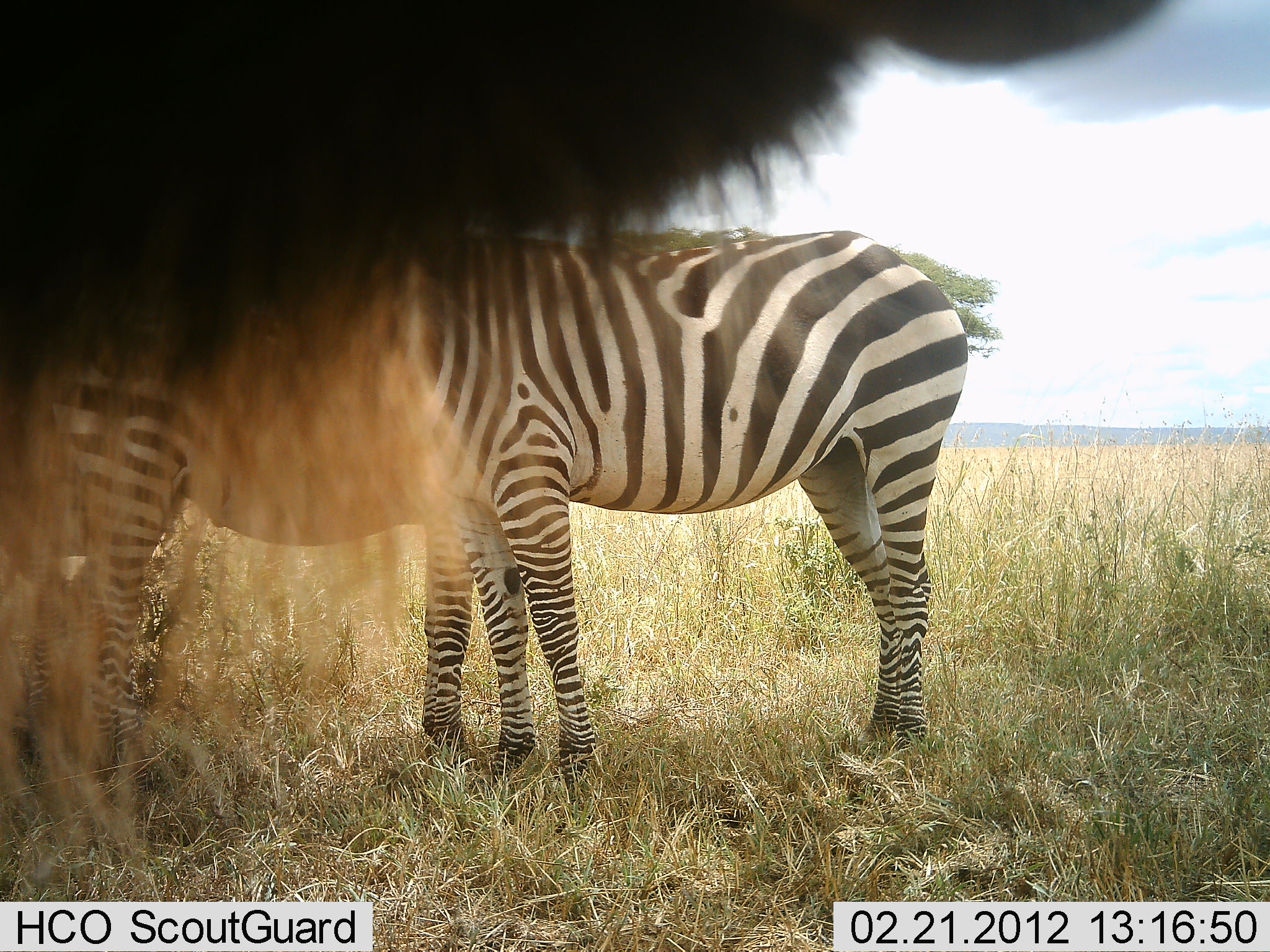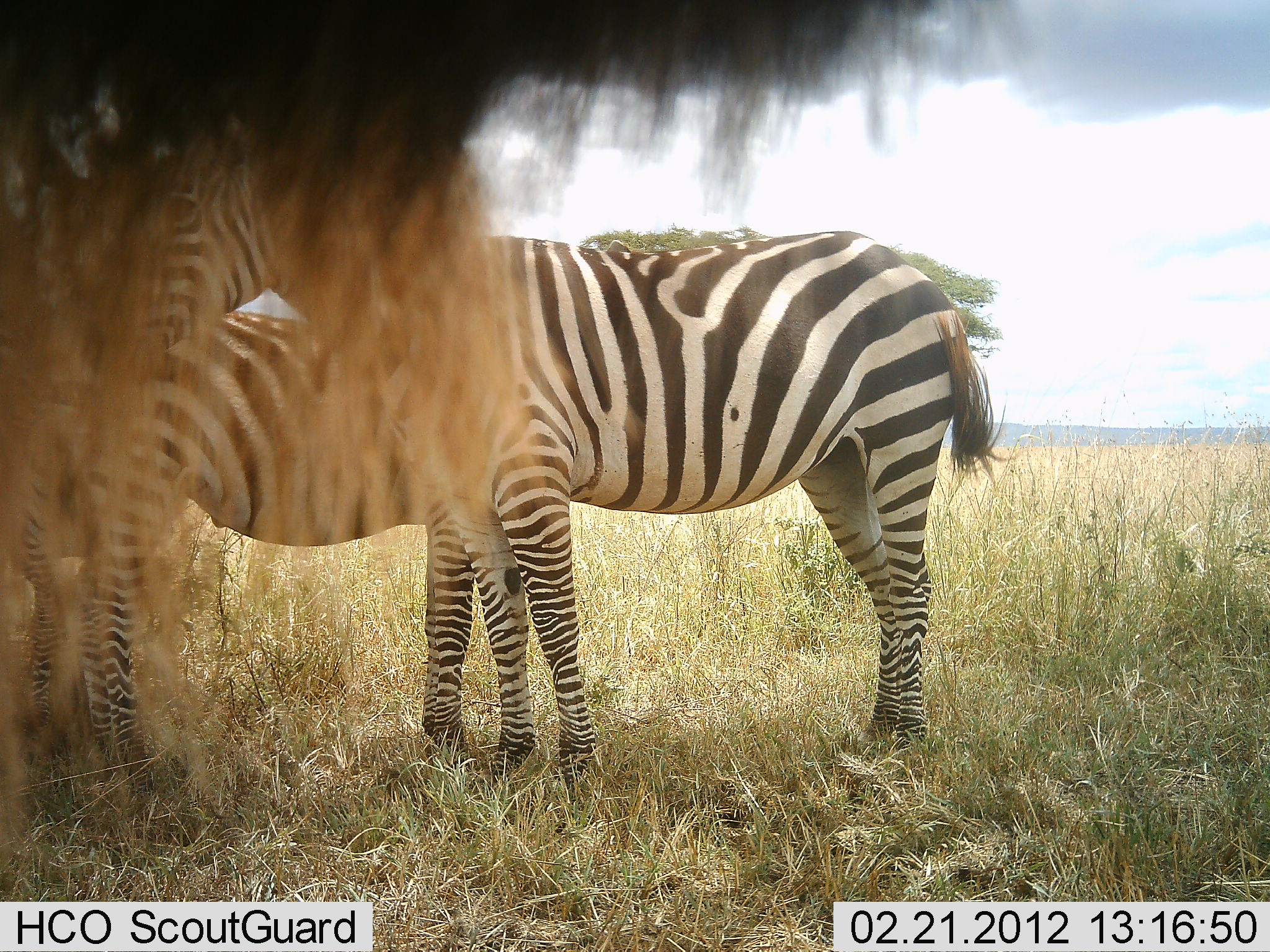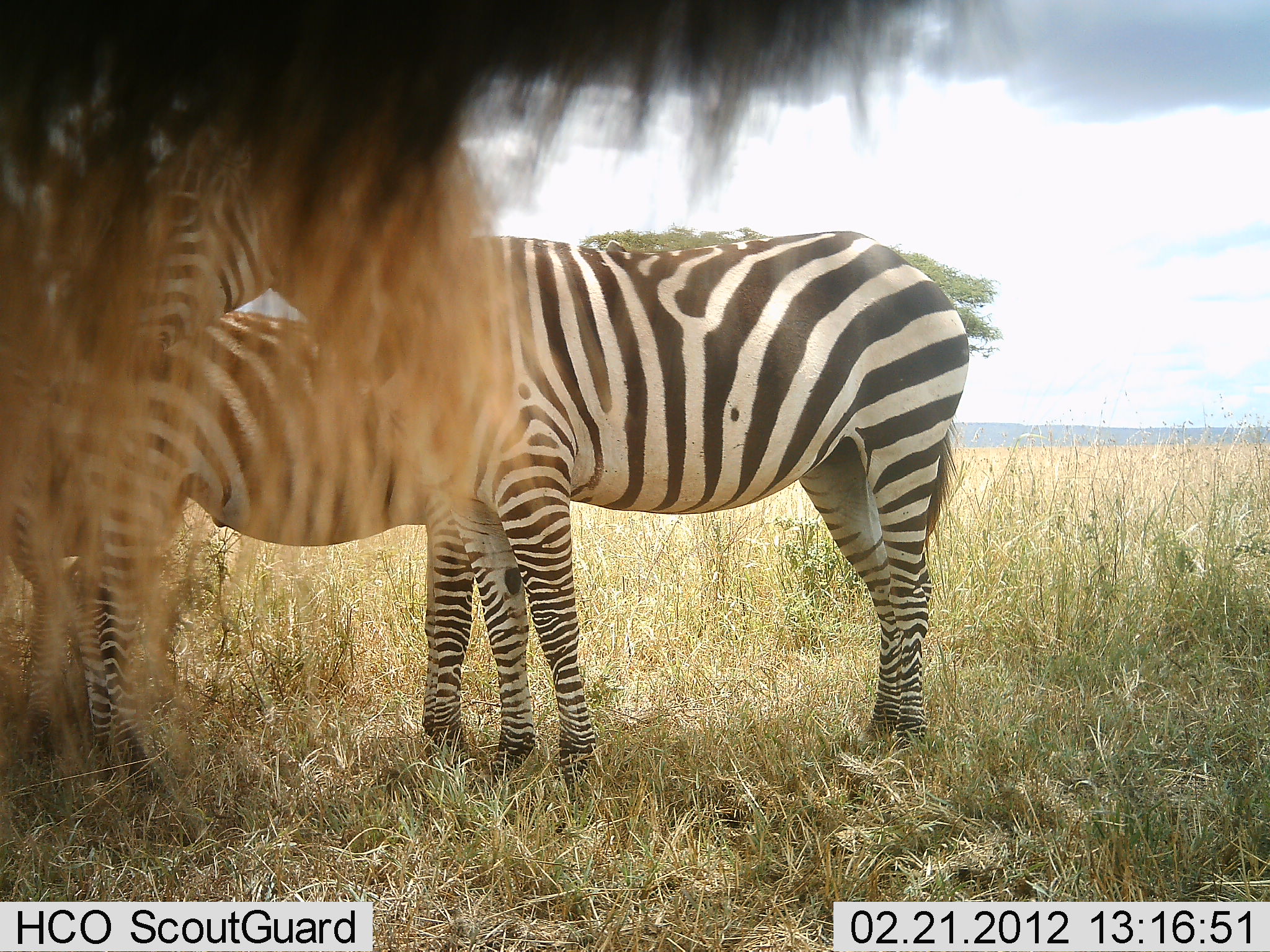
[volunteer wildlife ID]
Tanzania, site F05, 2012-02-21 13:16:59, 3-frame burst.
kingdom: Animalia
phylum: Chordata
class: Mammalia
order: Artiodactyla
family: Bovidae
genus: Connochaetes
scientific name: Connochaetes taurinus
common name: blue wildebeest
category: wildebeest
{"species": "wildebeest (blue wildebeest) (Connochaetes taurinus)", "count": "1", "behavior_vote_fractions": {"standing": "100%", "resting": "0%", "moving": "0%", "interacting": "0%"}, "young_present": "0%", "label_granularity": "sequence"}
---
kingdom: Animalia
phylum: Chordata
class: Mammalia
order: Perissodactyla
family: Equidae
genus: Equus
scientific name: Equus quagga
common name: plains zebra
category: zebra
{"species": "zebra (plains zebra) (Equus quagga)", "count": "3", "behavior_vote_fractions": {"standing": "95%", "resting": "5%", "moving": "0%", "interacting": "14%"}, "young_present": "10%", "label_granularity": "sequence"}